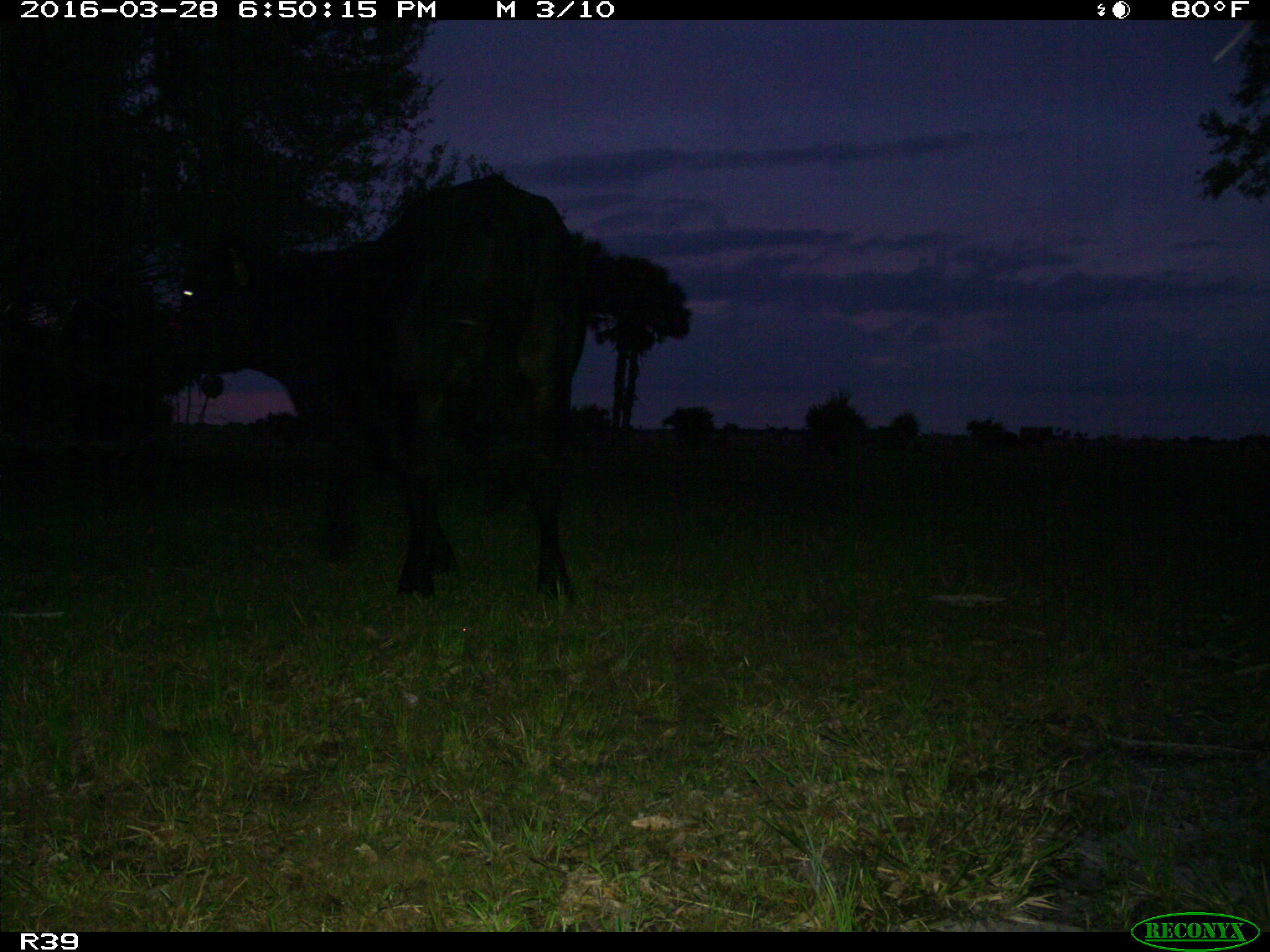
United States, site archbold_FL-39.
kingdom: Animalia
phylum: Chordata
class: Mammalia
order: Artiodactyla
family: Bovidae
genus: Bos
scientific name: Bos taurus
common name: domestic cow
Bos taurus (domestic cow).